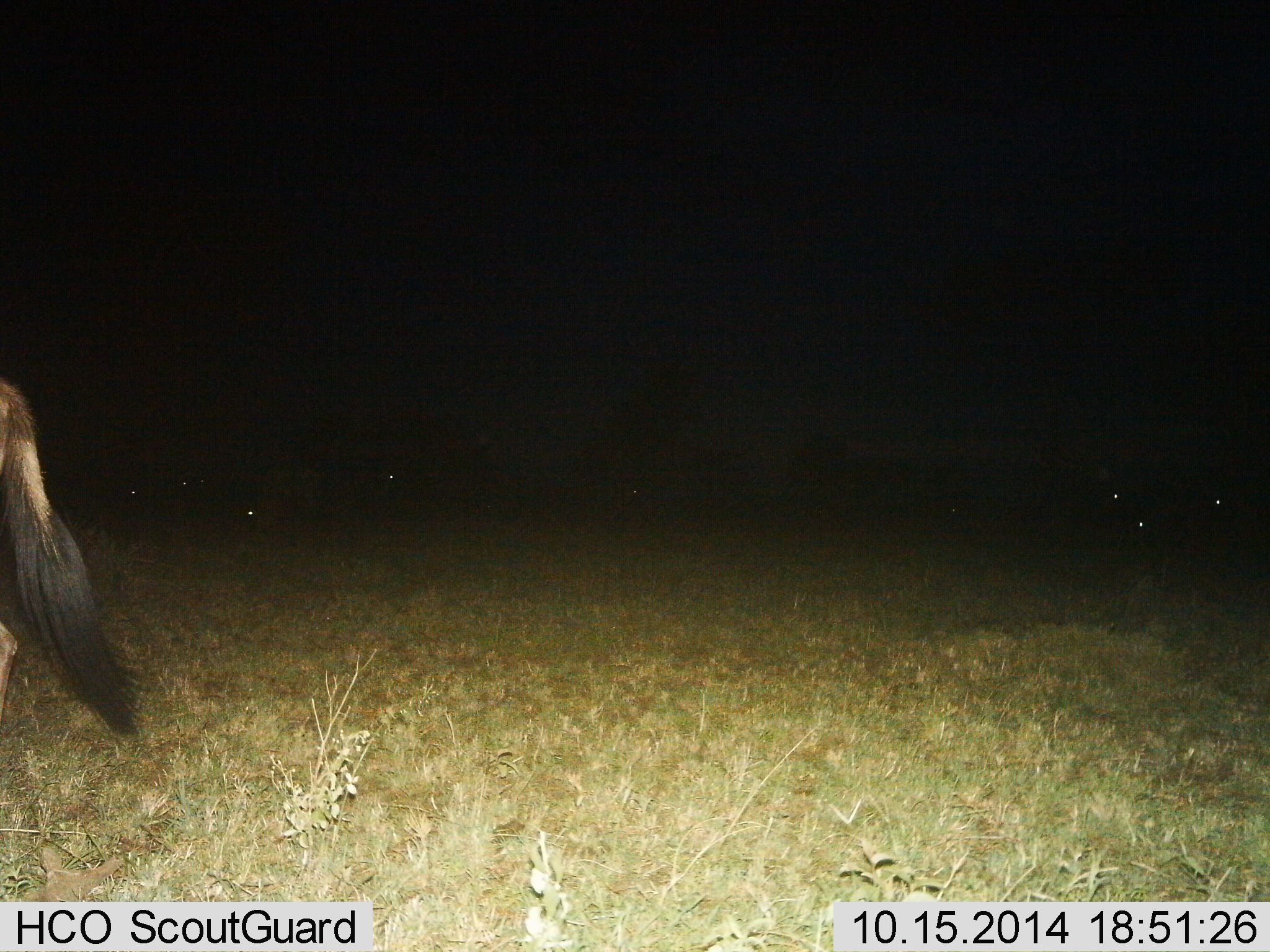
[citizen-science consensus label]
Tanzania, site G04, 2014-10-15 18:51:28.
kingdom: Animalia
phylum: Chordata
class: Mammalia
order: Artiodactyla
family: Bovidae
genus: Connochaetes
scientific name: Connochaetes taurinus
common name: blue wildebeest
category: wildebeest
Wildebeest (blue wildebeest) (Connochaetes taurinus), count 1. Behavior (volunteer vote fractions): standing 60%, resting 20%, moving 50%, interacting 0%. Young present (vote fraction): 0%. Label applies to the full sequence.